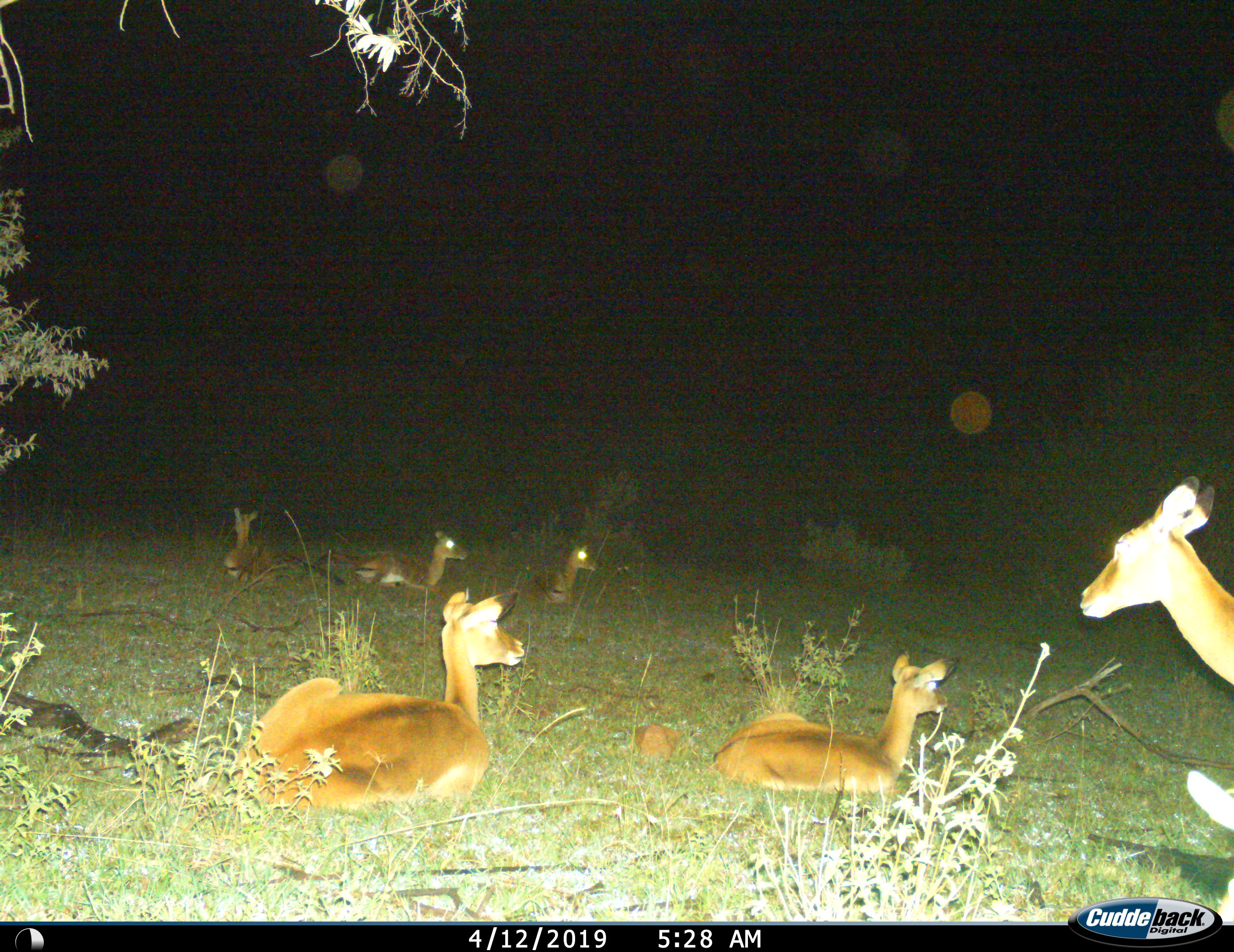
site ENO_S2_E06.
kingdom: Animalia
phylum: Chordata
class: Mammalia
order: Artiodactyla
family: Bovidae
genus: Aepyceros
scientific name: Aepyceros melampus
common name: impala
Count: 7.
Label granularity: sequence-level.